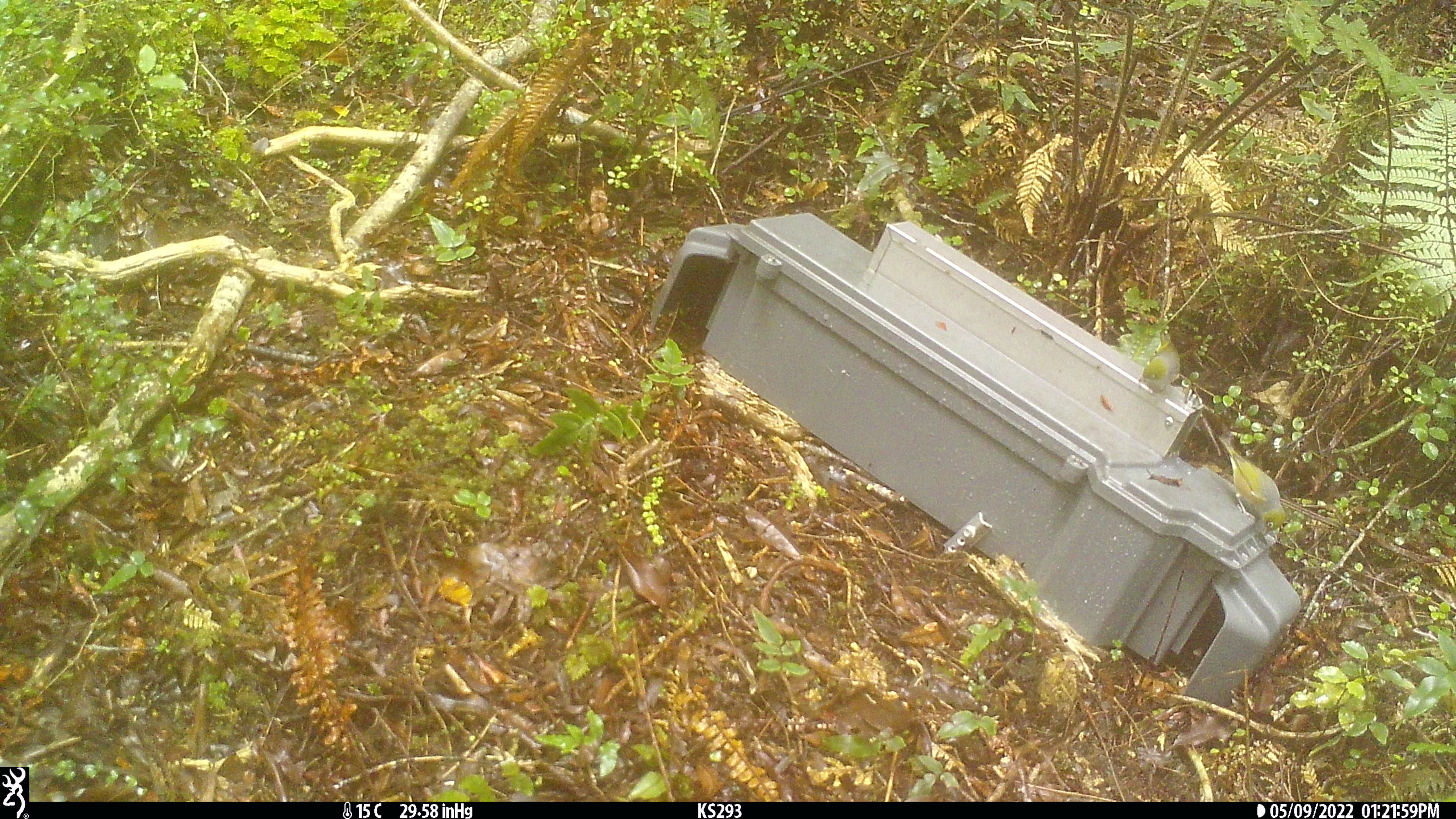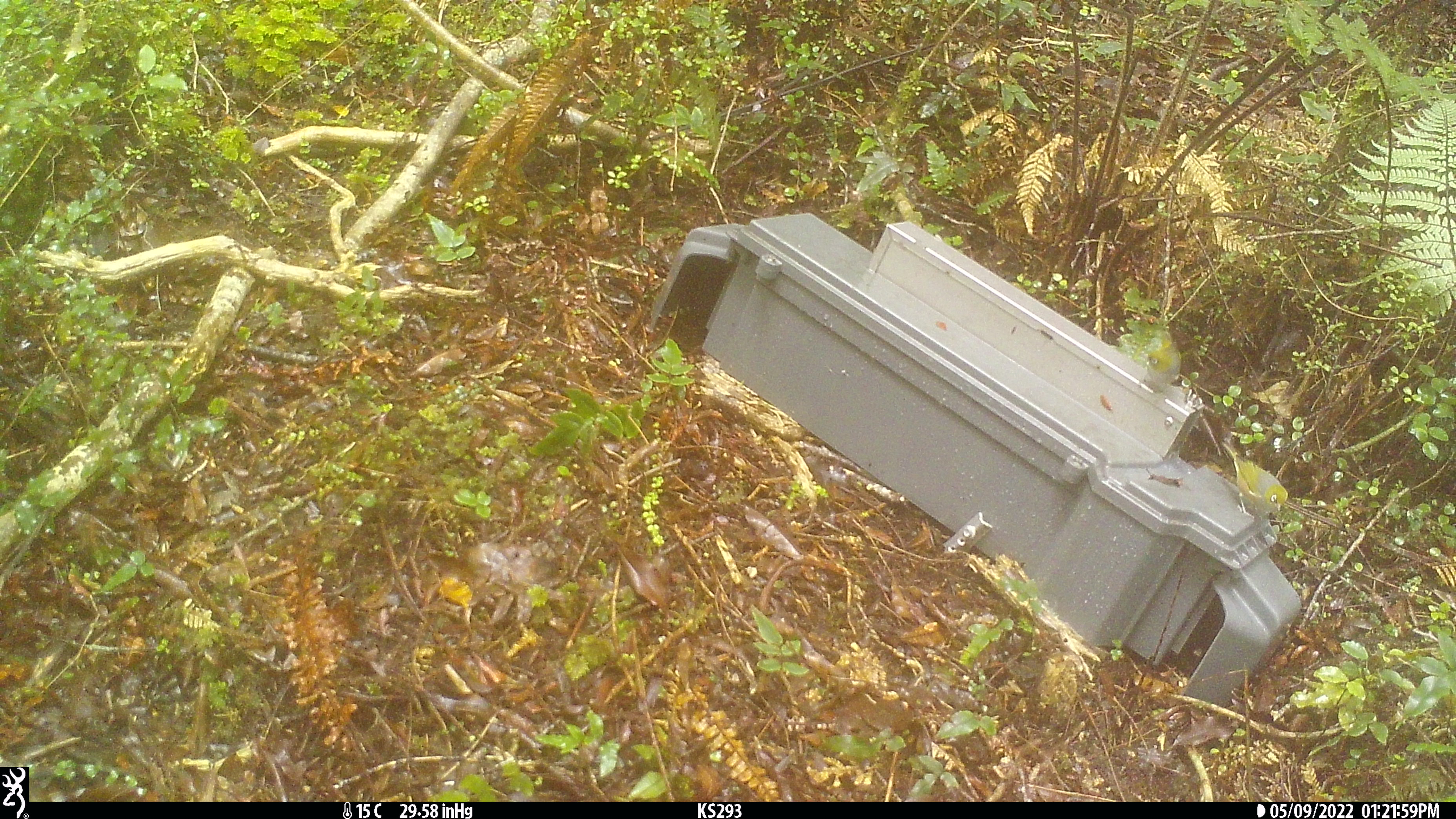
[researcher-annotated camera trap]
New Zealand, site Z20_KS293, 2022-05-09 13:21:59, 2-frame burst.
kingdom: Animalia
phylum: Chordata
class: Aves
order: Passeriformes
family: Zosteropidae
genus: Zosterops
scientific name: Zosterops lateralis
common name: silvereye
Silvereye (Zosterops lateralis).